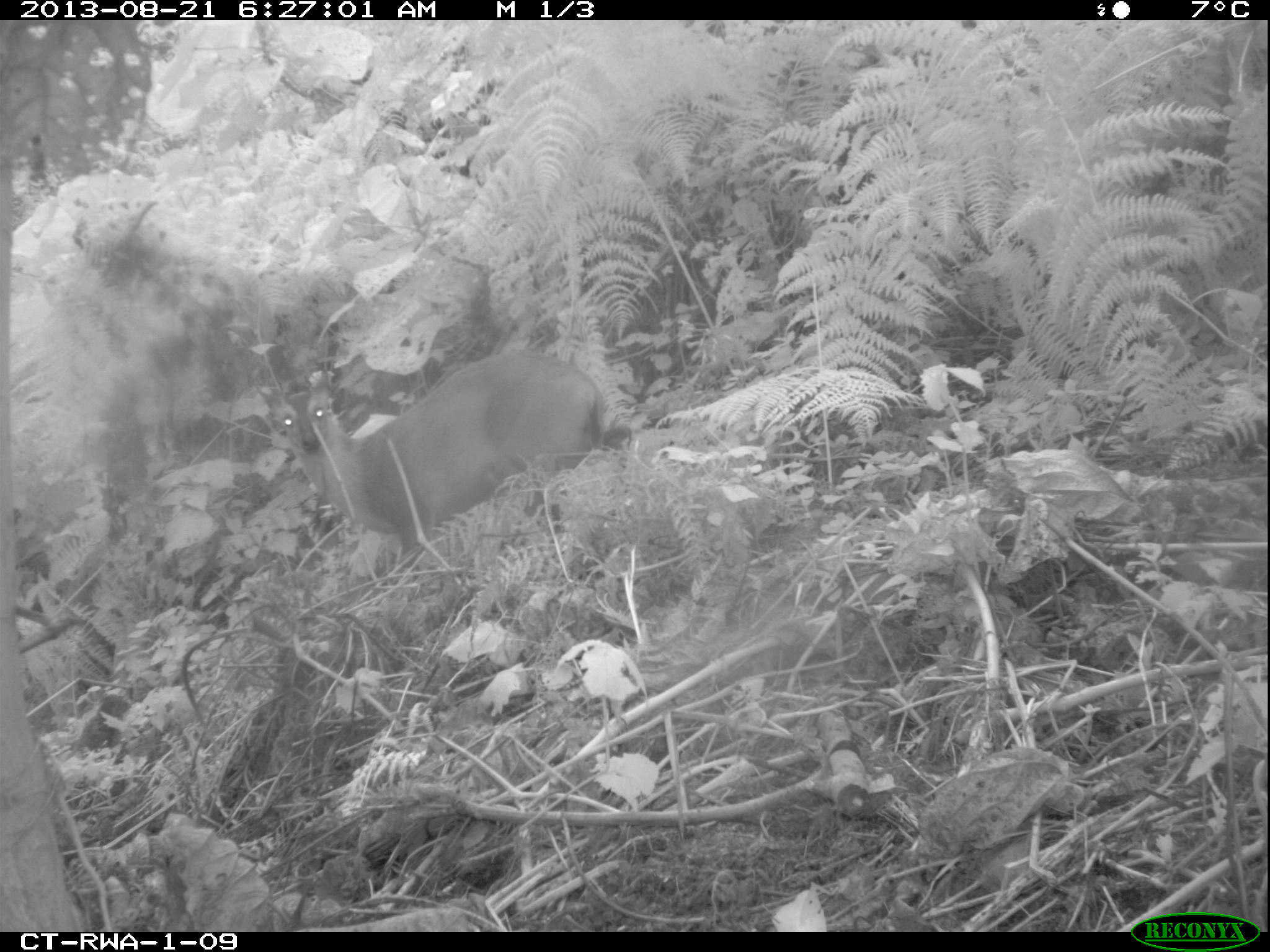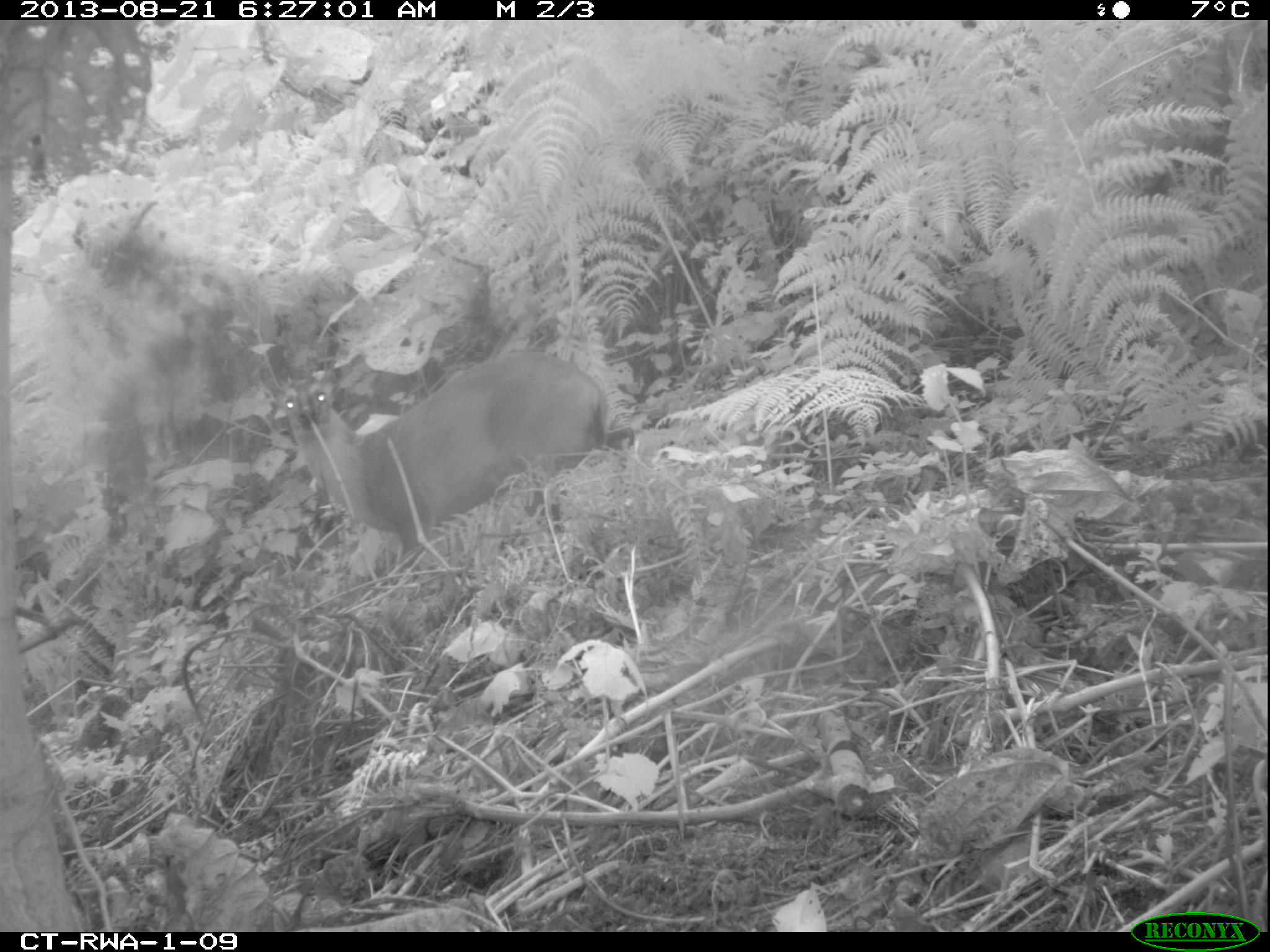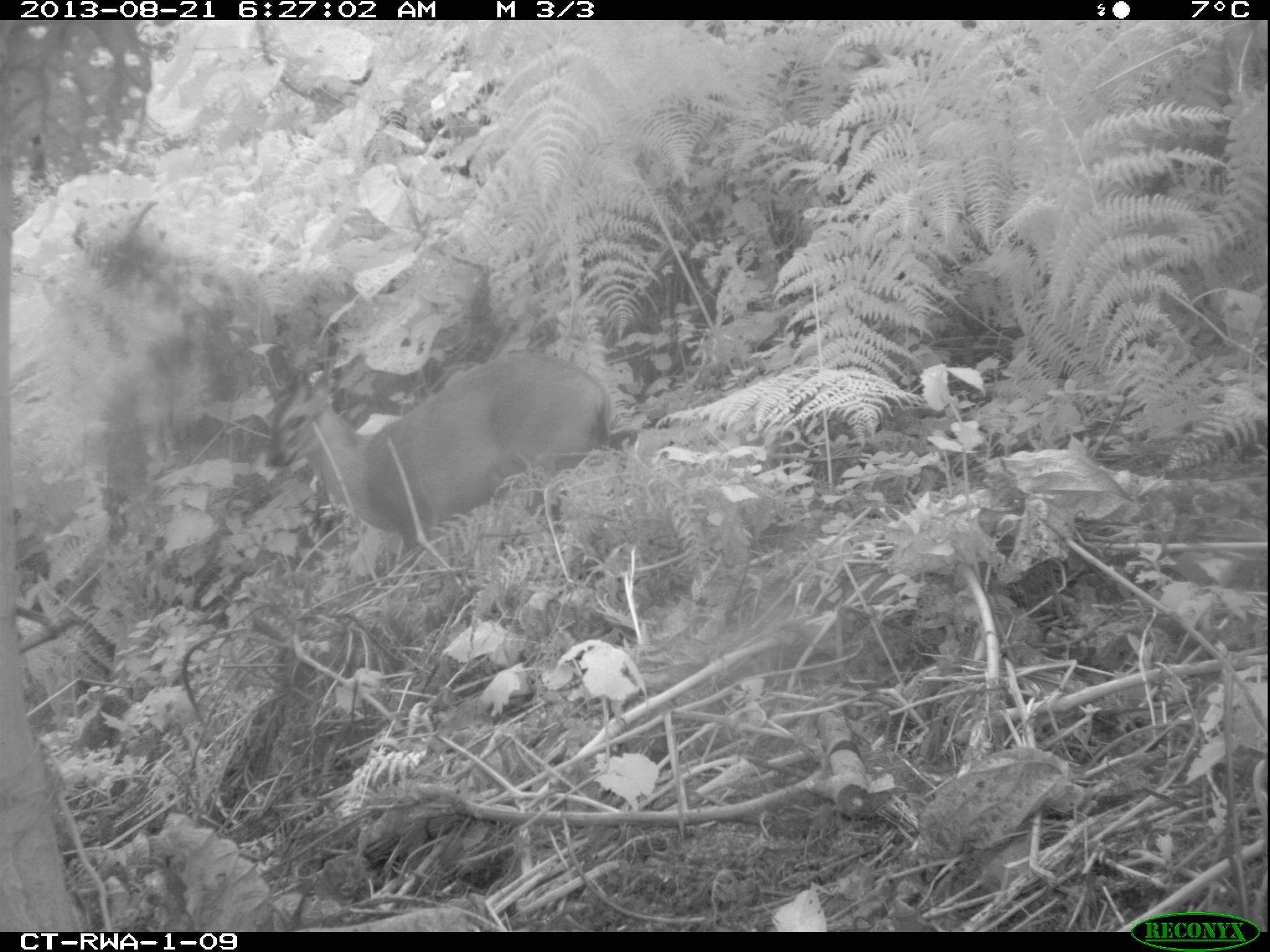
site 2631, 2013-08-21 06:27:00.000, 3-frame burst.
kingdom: Animalia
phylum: Chordata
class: Mammalia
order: Artiodactyla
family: Bovidae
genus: Cephalophus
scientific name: Cephalophus nigrifrons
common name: black-fronted duiker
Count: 2.